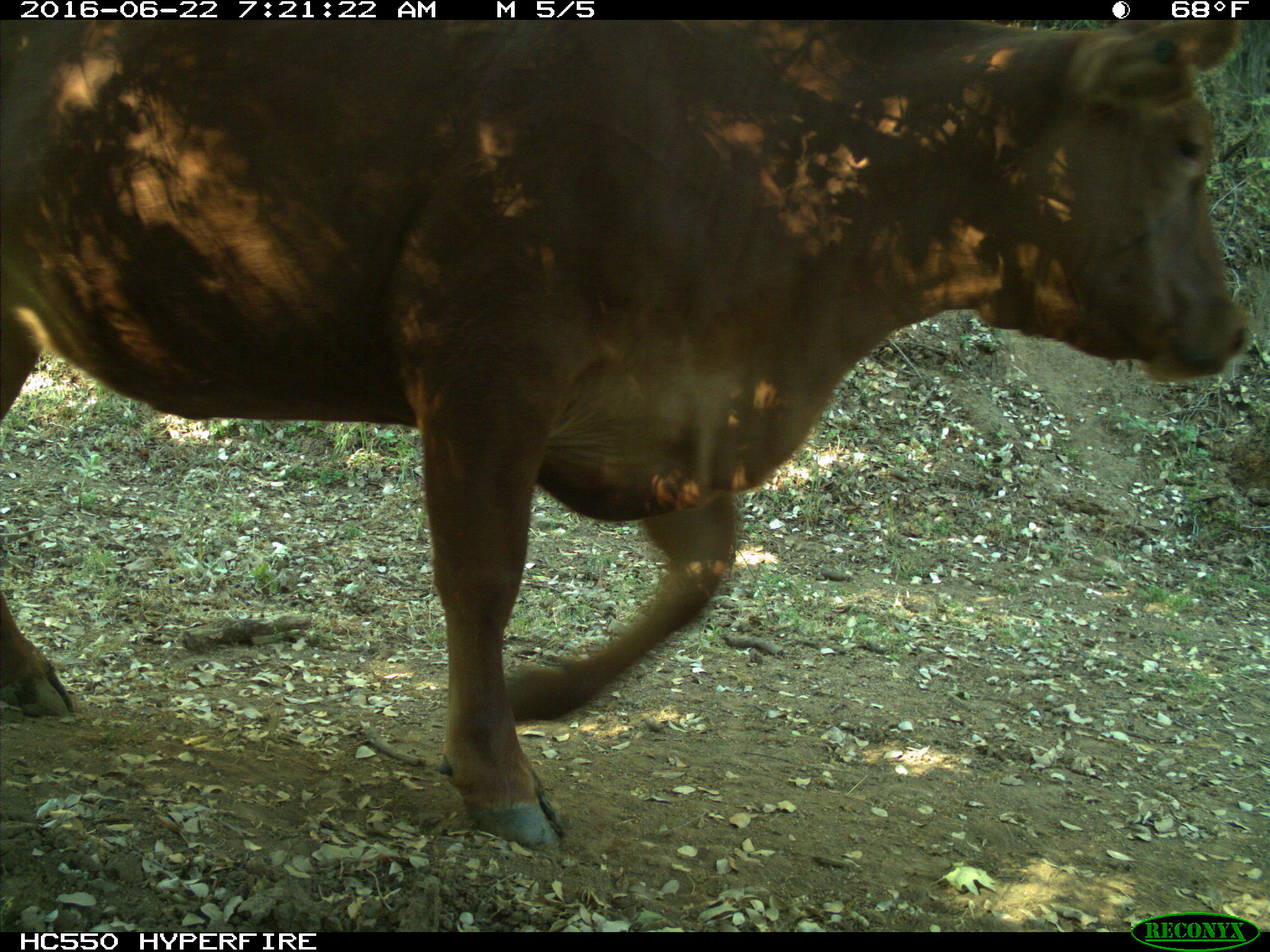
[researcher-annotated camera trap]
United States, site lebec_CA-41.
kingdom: Animalia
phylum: Chordata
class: Mammalia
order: Artiodactyla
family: Bovidae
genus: Bos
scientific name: Bos taurus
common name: domestic cow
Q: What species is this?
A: Bos taurus (domestic cow).